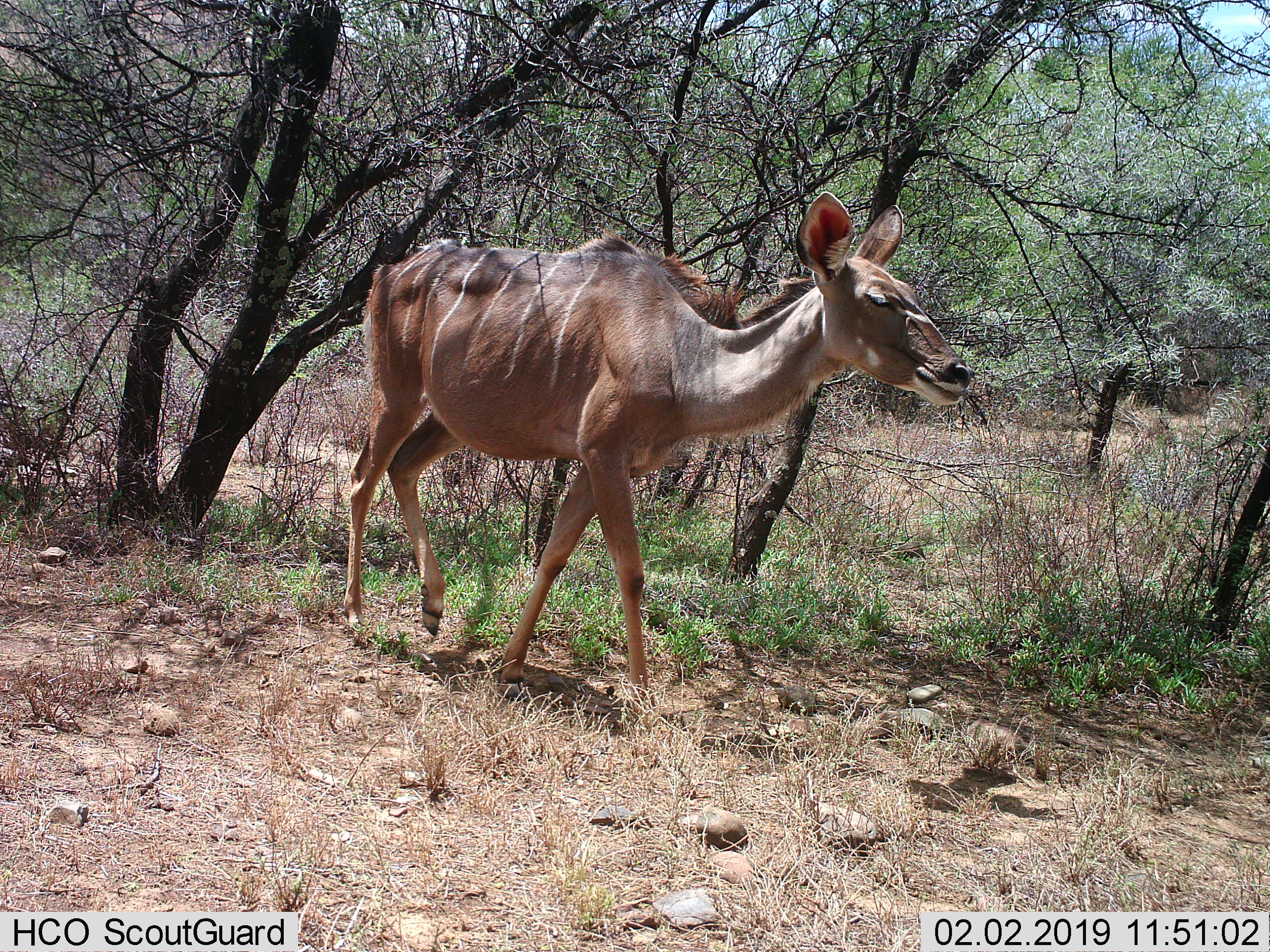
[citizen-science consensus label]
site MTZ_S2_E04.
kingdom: Animalia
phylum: Chordata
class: Mammalia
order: Artiodactyla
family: Bovidae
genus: Tragelaphus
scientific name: Tragelaphus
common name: kudu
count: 1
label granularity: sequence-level